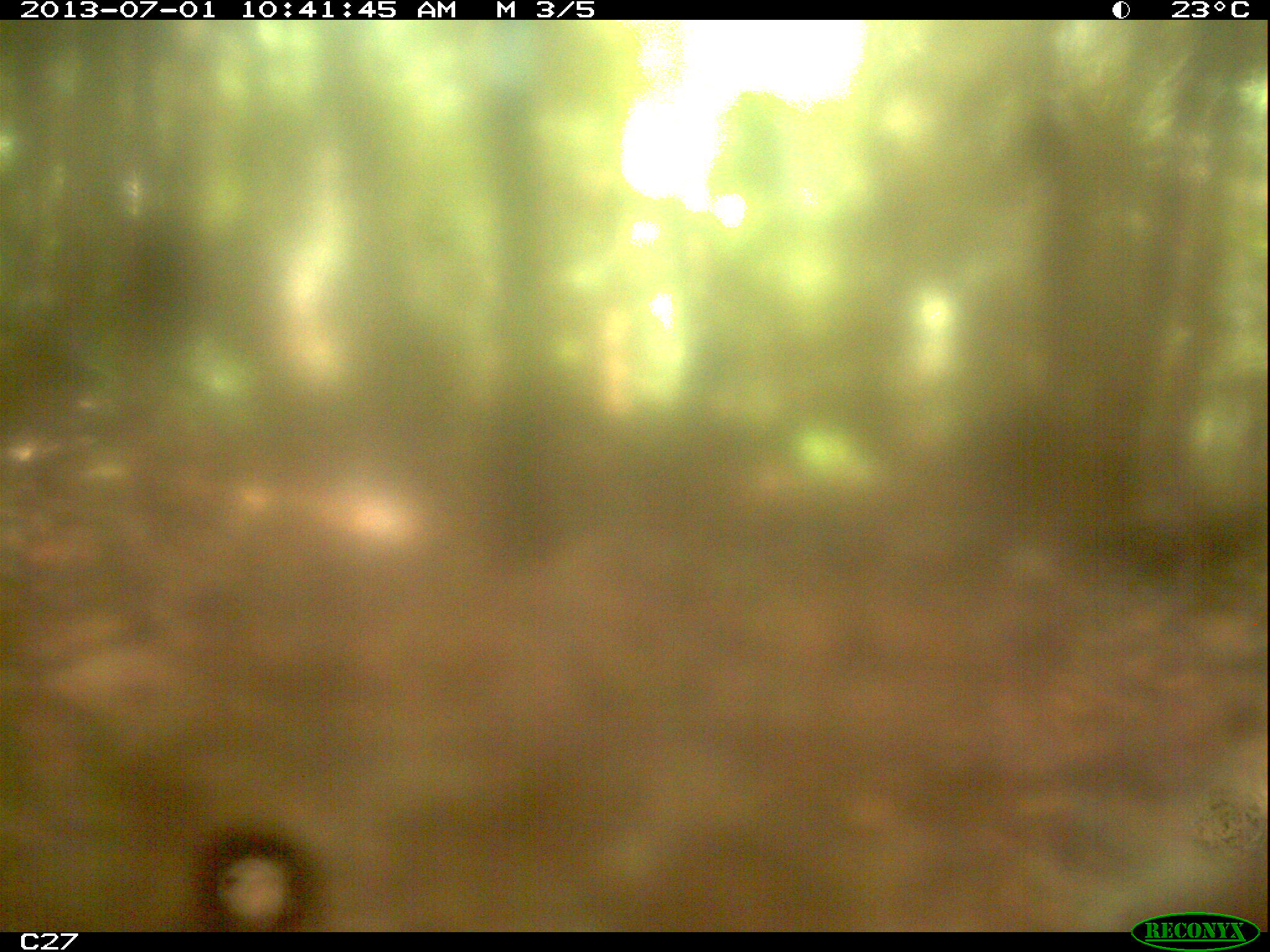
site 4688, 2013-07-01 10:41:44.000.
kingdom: Animalia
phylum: Chordata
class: Aves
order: Gruiformes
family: Psophiidae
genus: Psophia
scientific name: Psophia crepitans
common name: gray-winged trumpeter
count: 1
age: adult